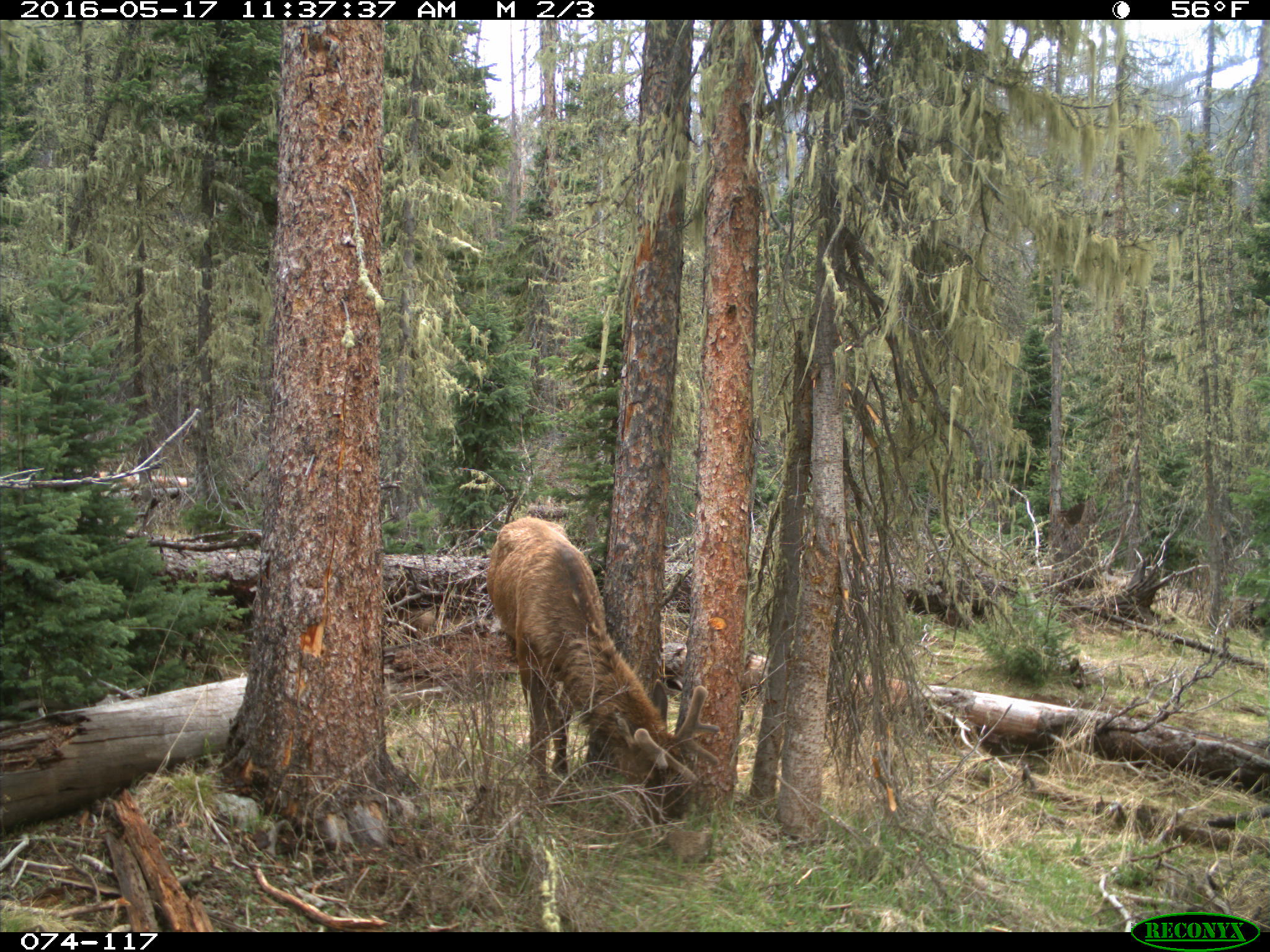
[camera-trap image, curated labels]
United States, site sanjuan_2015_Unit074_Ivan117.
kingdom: Animalia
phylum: Chordata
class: Mammalia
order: Artiodactyla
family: Cervidae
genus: Cervus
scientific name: Cervus elaphus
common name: red deer